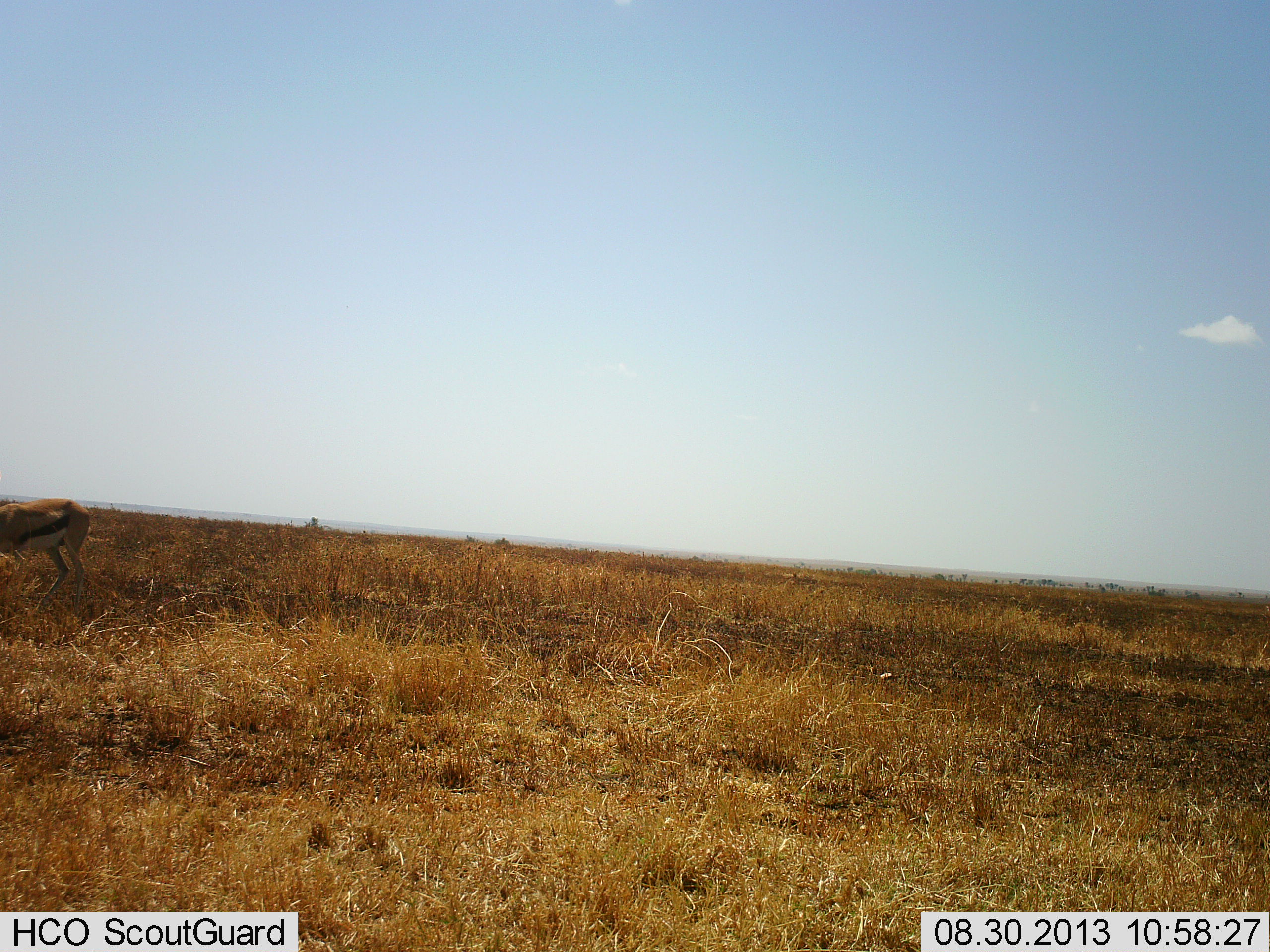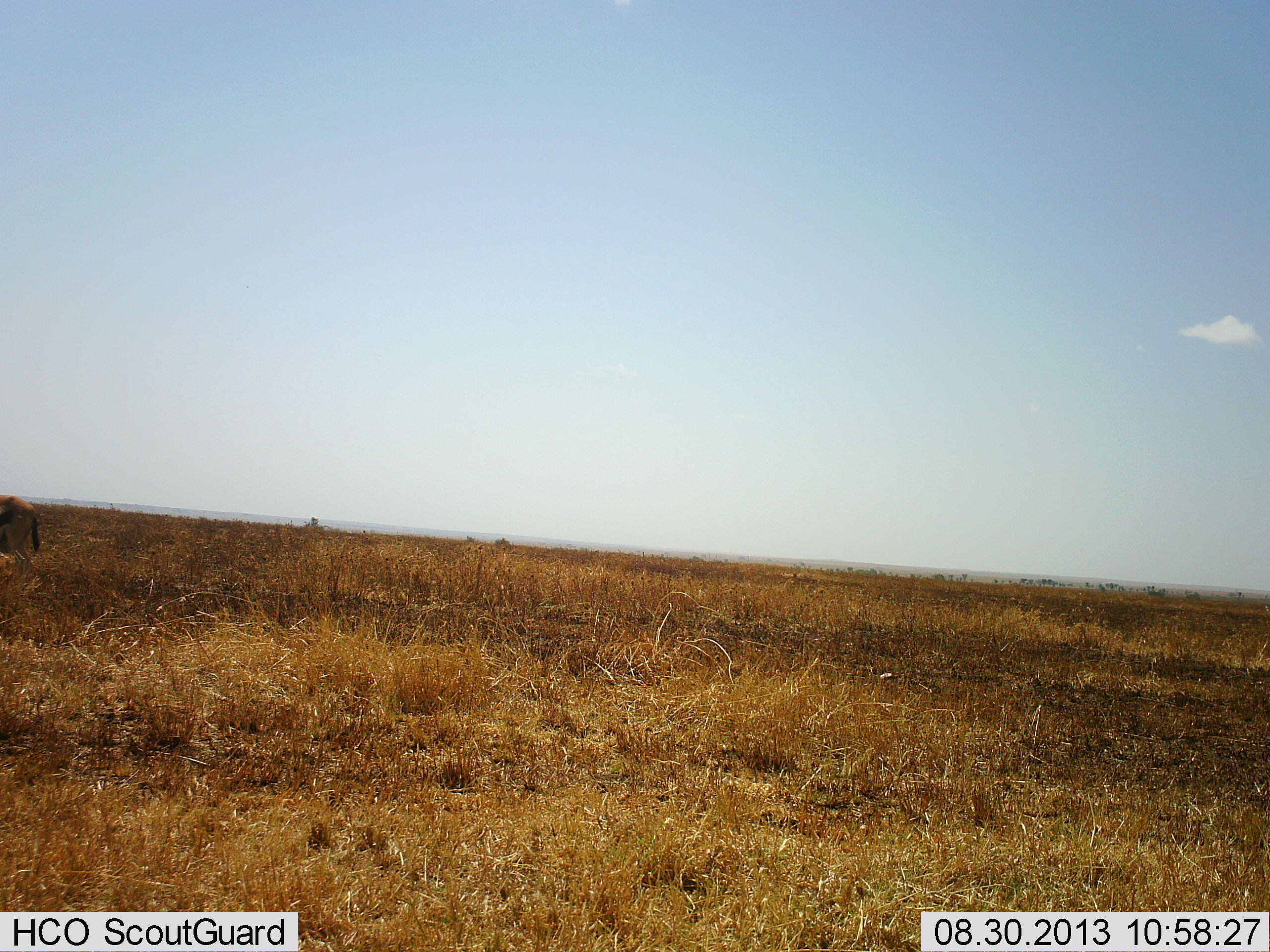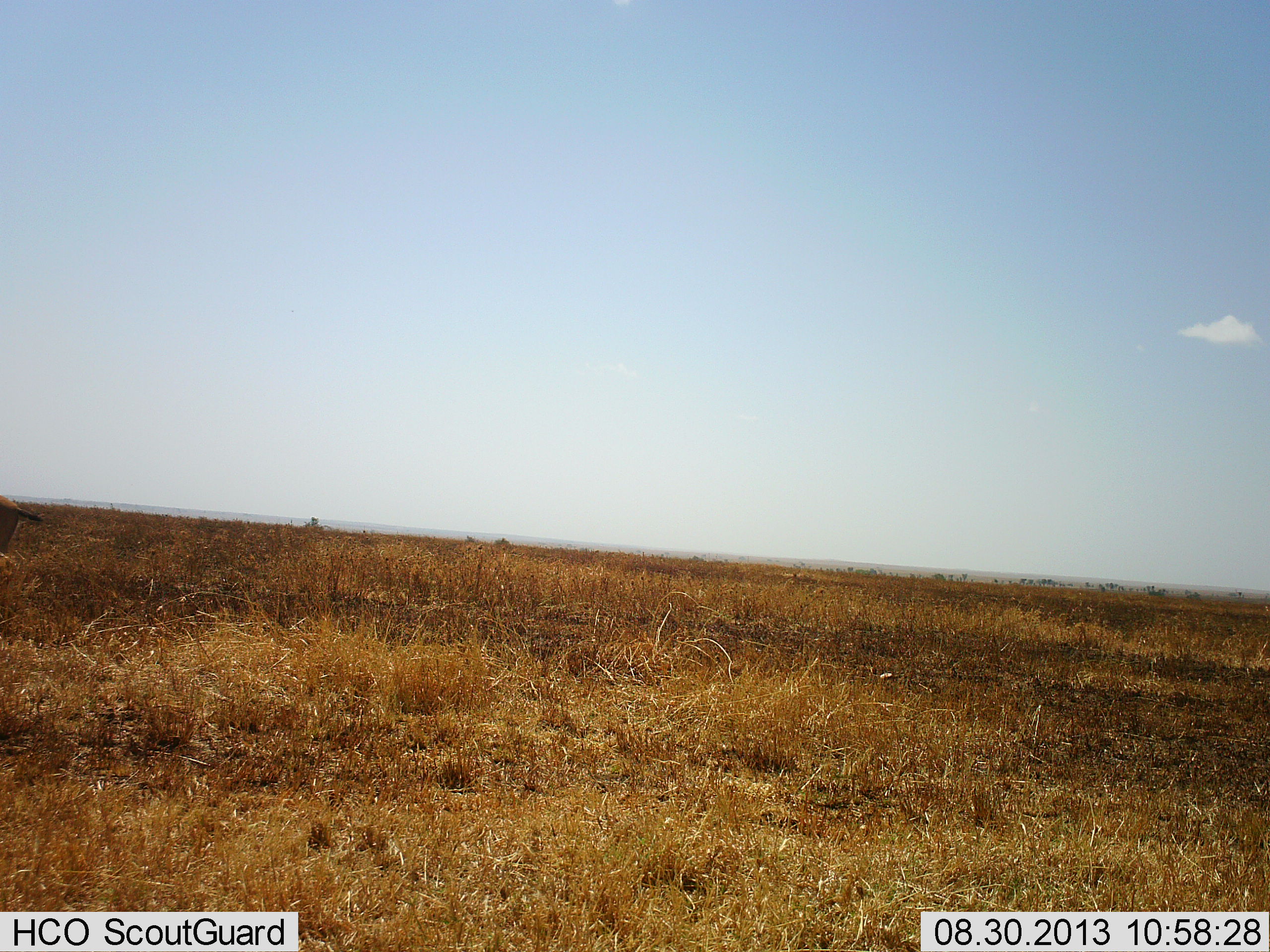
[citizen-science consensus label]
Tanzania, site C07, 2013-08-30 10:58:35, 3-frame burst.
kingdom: Animalia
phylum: Chordata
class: Mammalia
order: Artiodactyla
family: Bovidae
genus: Eudorcas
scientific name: Eudorcas thomsonii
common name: thomson's gazelle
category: gazellethomsons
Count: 1.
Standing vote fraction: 6%.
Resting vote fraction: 0%.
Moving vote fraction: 100%.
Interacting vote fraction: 0%.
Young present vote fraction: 0%.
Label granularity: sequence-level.